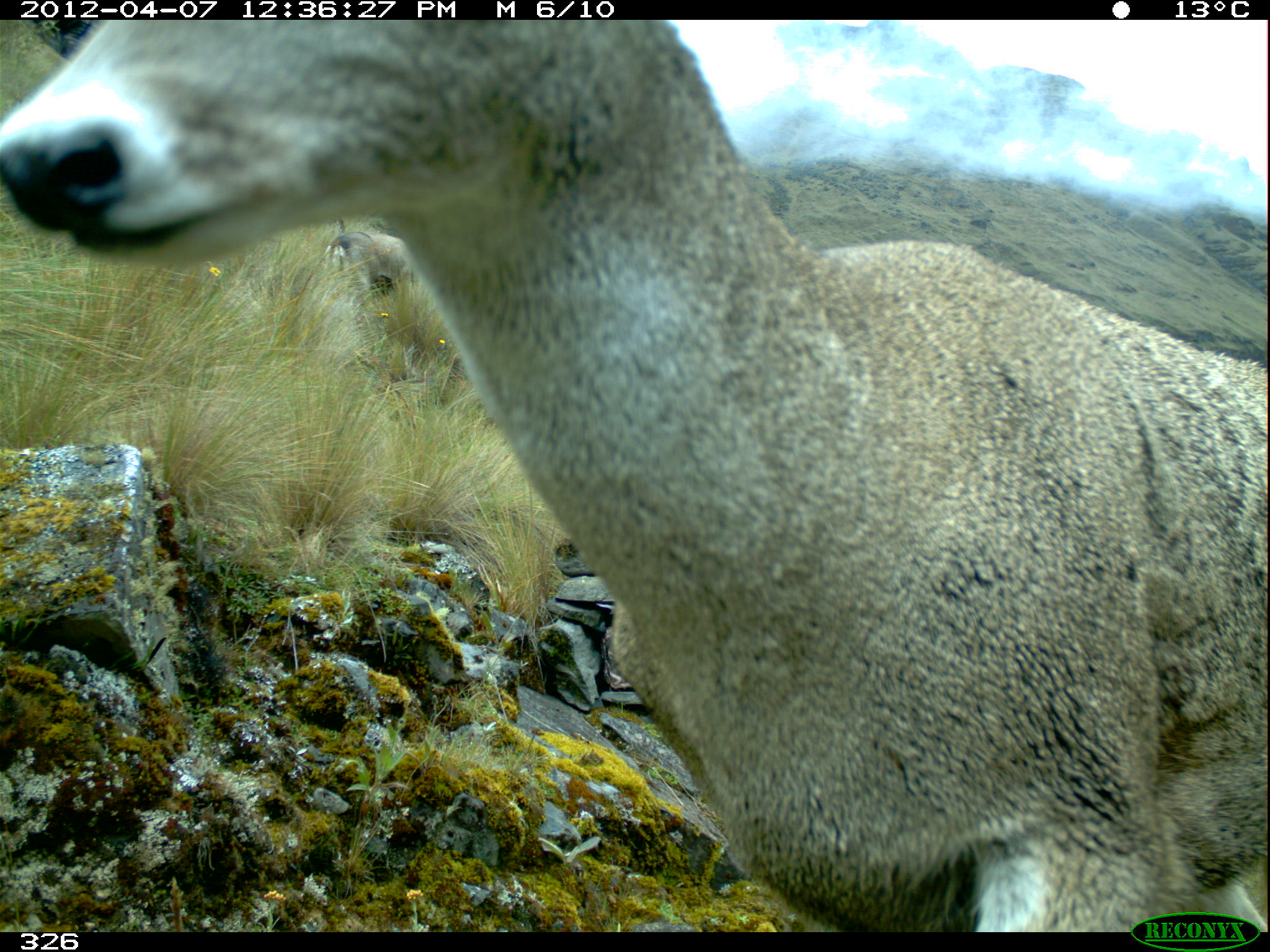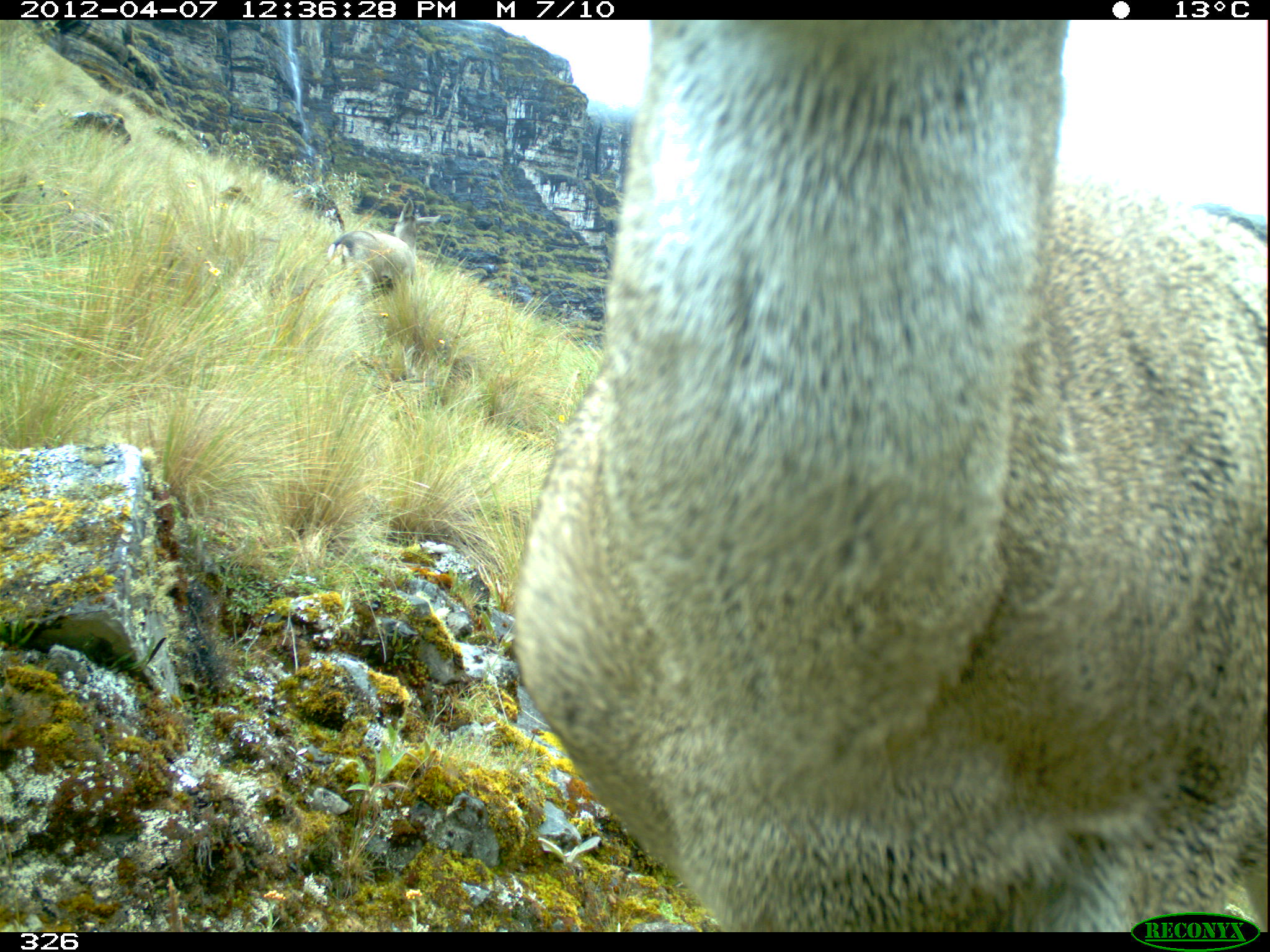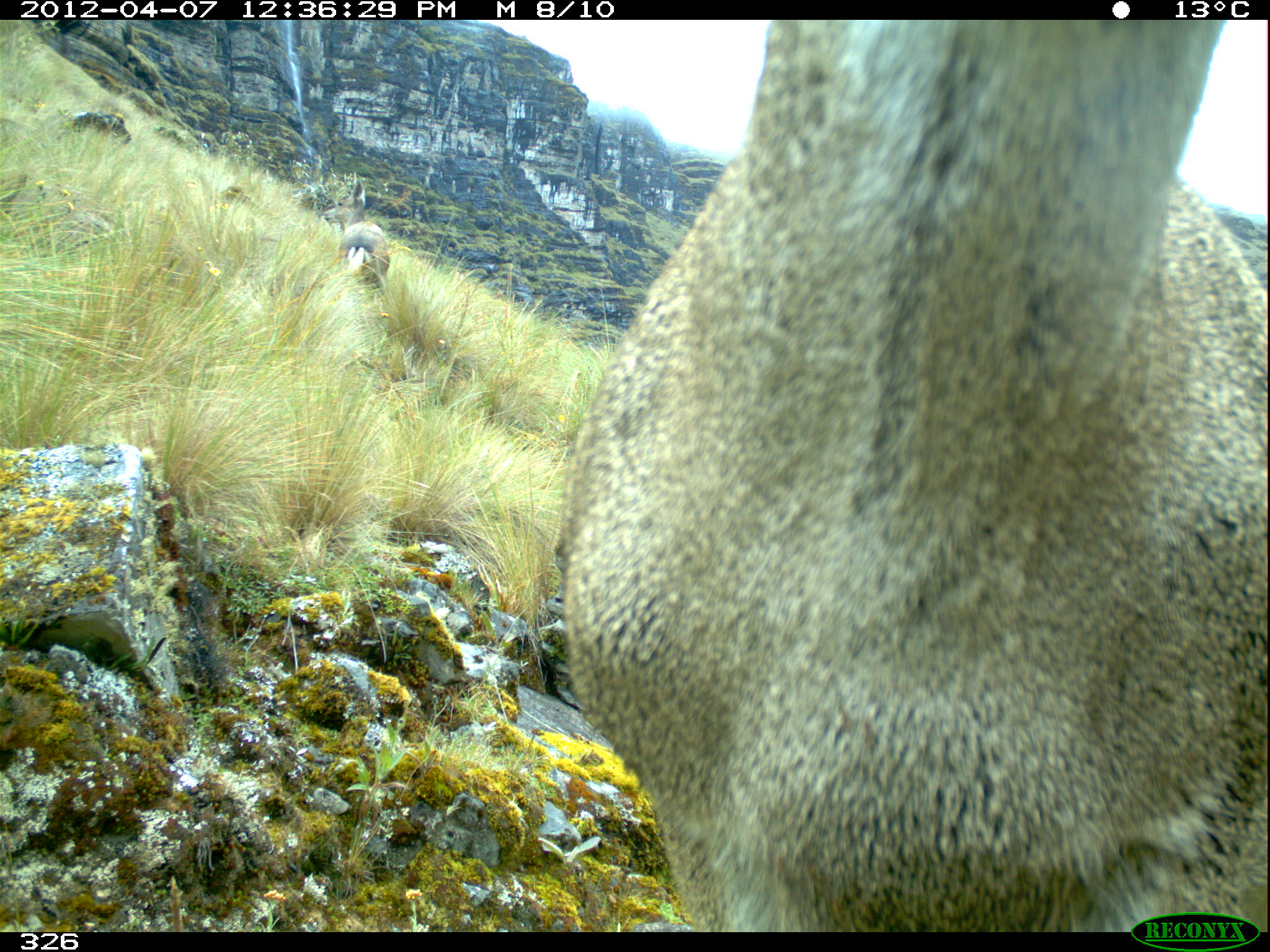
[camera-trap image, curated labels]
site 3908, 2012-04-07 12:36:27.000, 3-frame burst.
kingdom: Animalia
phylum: Chordata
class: Mammalia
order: Artiodactyla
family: Cervidae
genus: Hippocamelus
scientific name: Hippocamelus antisensis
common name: taruca